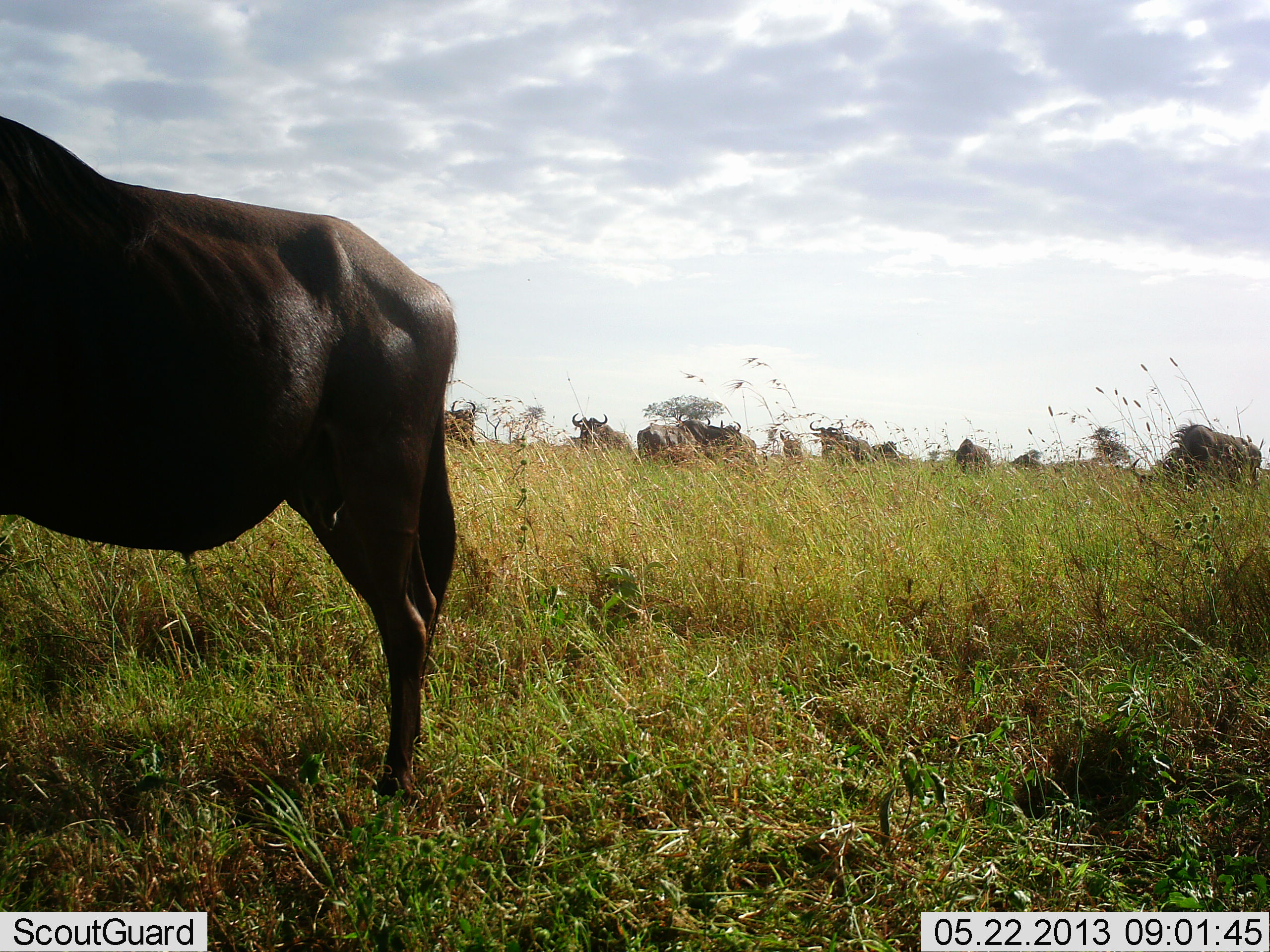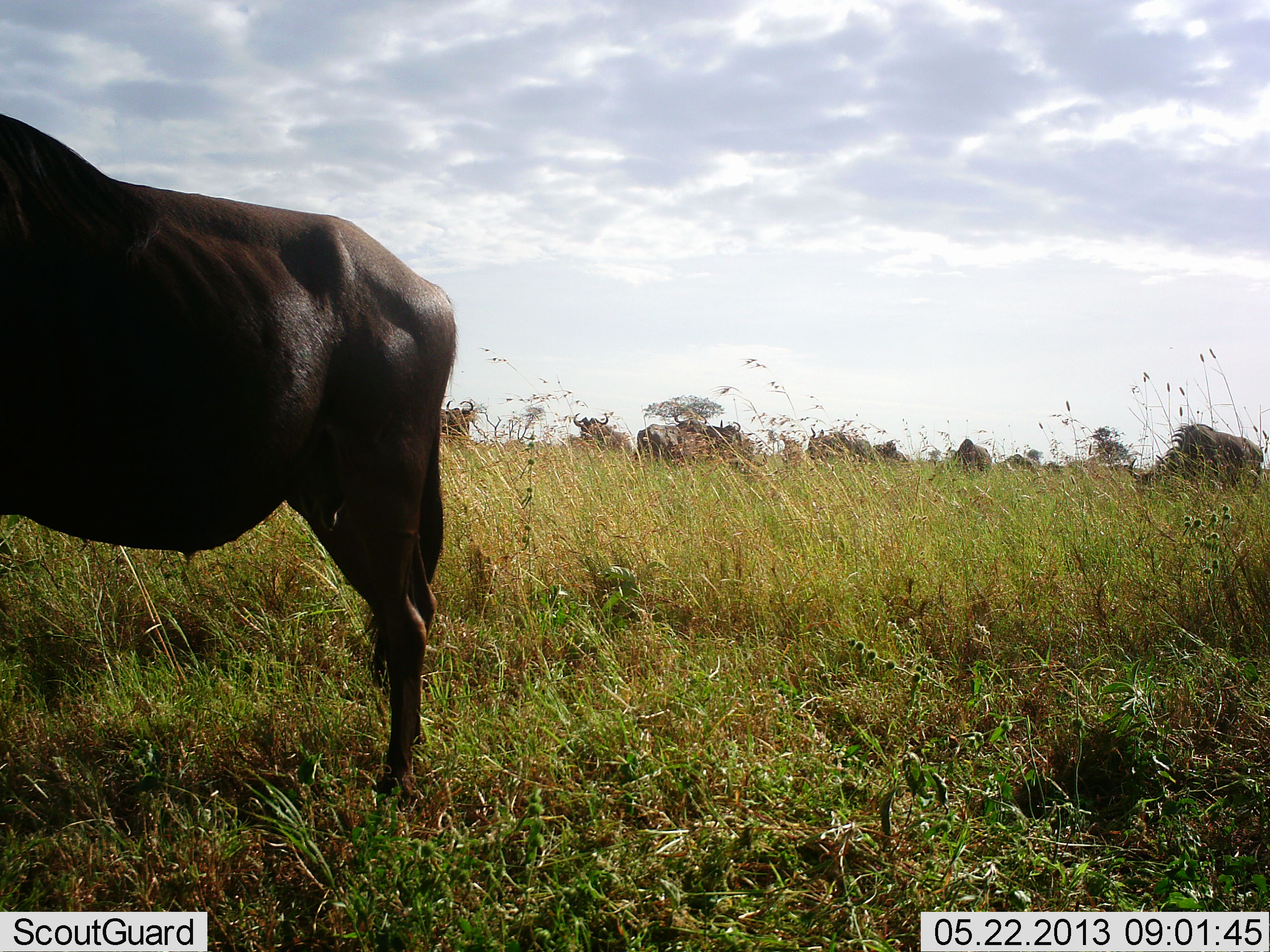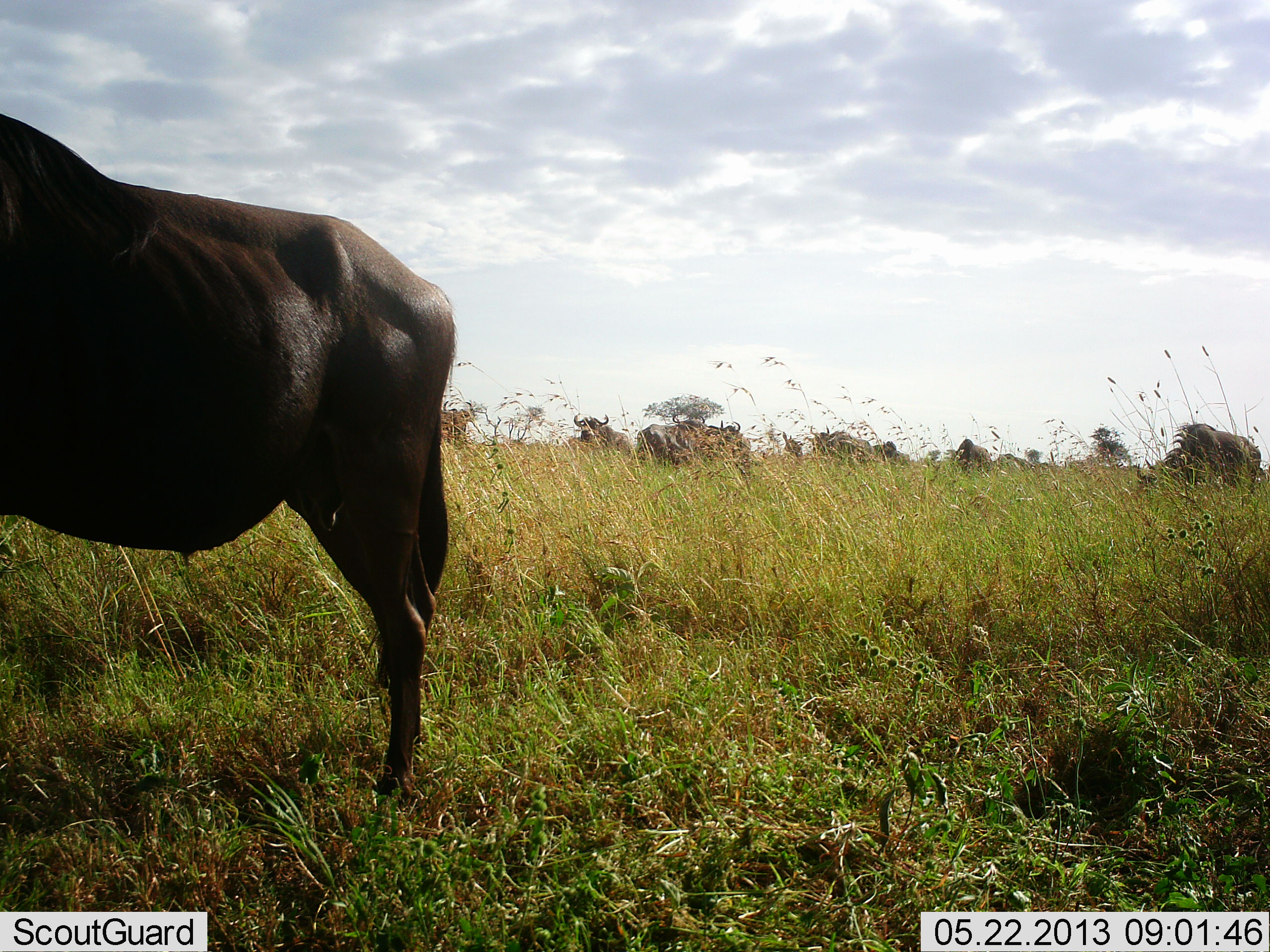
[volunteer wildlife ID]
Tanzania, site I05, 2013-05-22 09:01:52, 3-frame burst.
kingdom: Animalia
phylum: Chordata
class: Mammalia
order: Artiodactyla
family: Bovidae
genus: Connochaetes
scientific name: Connochaetes taurinus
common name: blue wildebeest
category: wildebeest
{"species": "wildebeest (blue wildebeest) (Connochaetes taurinus)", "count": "8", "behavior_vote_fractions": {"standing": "92%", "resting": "4%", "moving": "8%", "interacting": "0%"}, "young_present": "0%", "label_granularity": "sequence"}